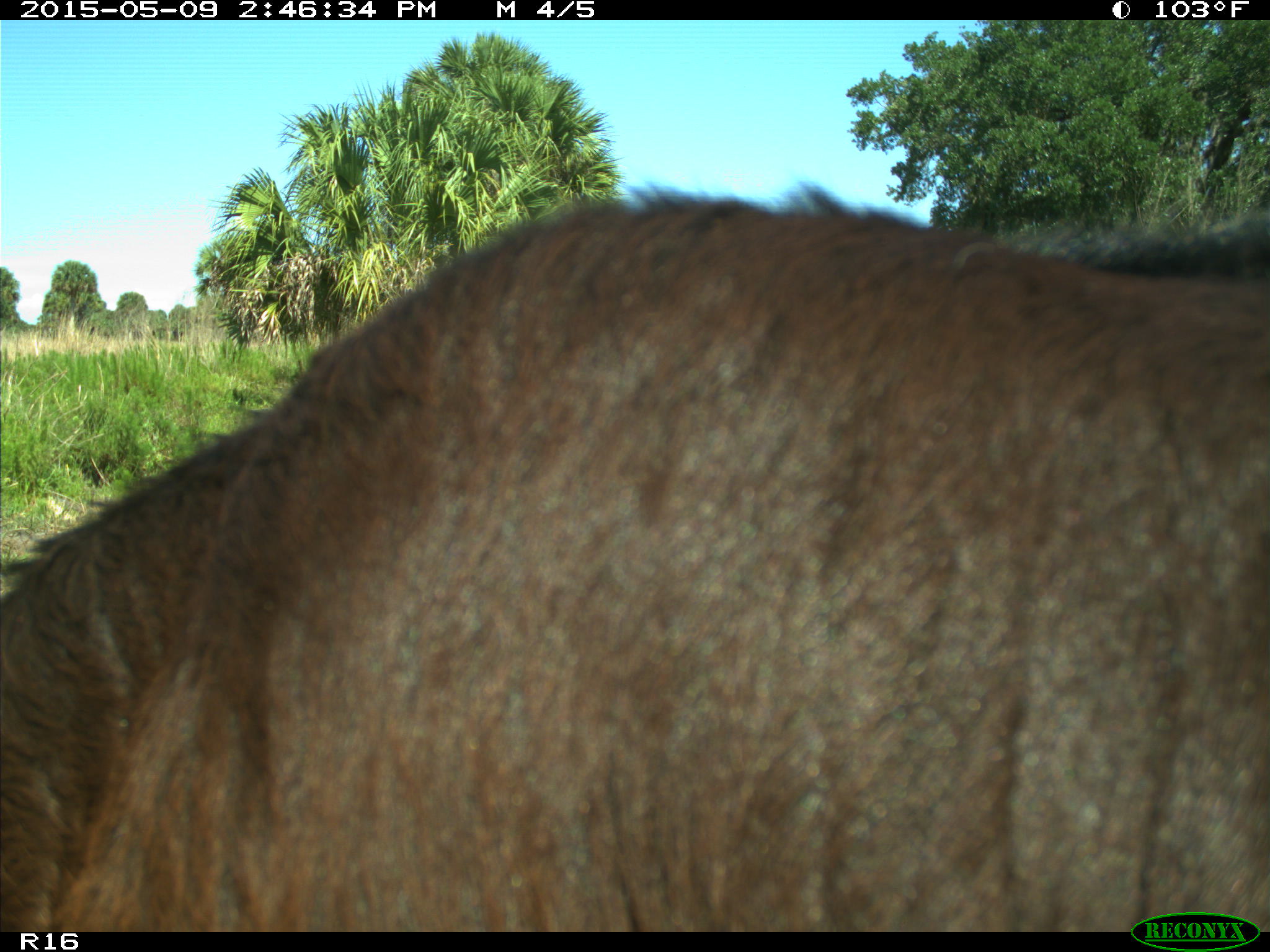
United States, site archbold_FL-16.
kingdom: Animalia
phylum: Chordata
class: Mammalia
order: Artiodactyla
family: Bovidae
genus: Bos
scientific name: Bos taurus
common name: domestic cow